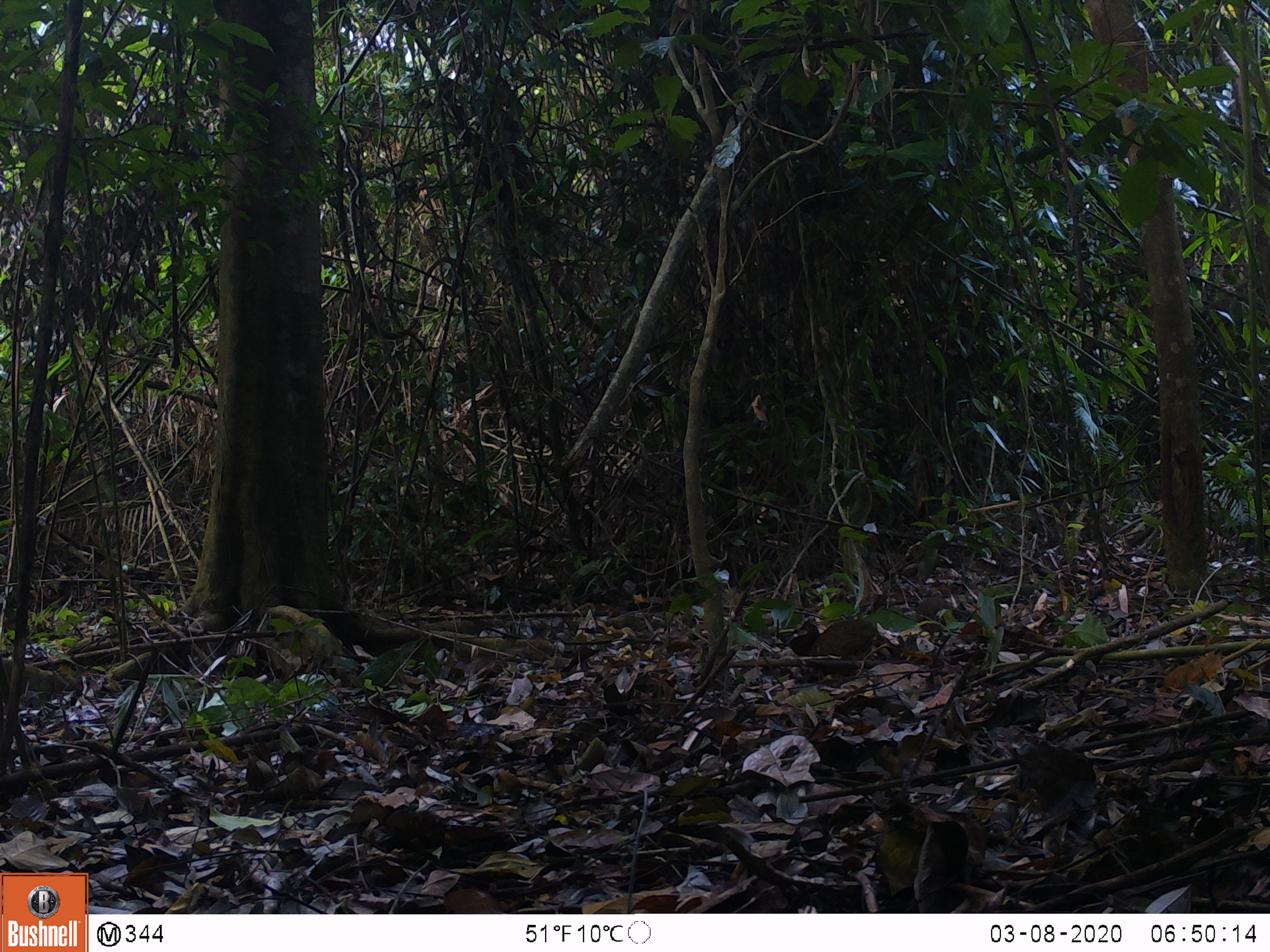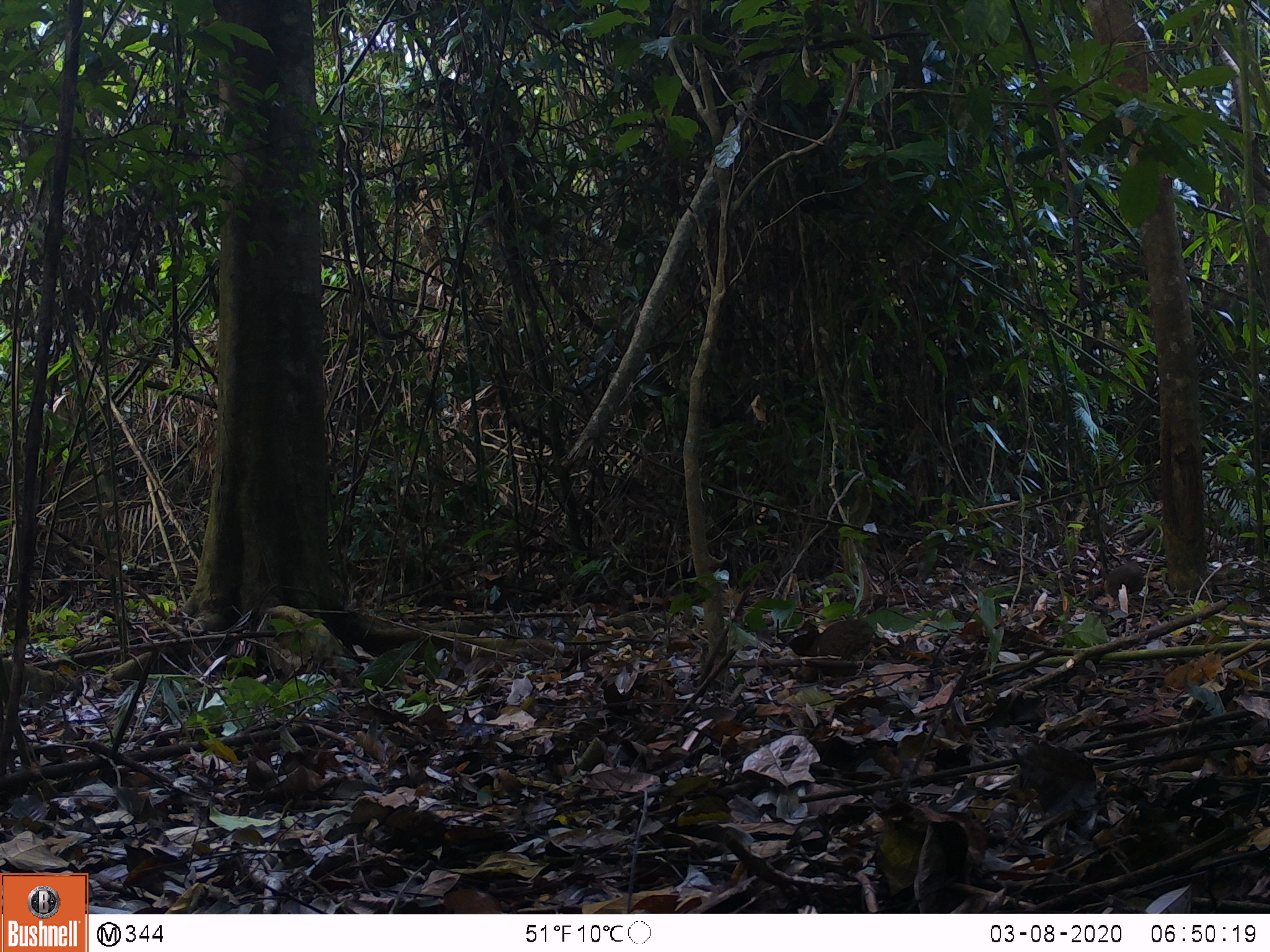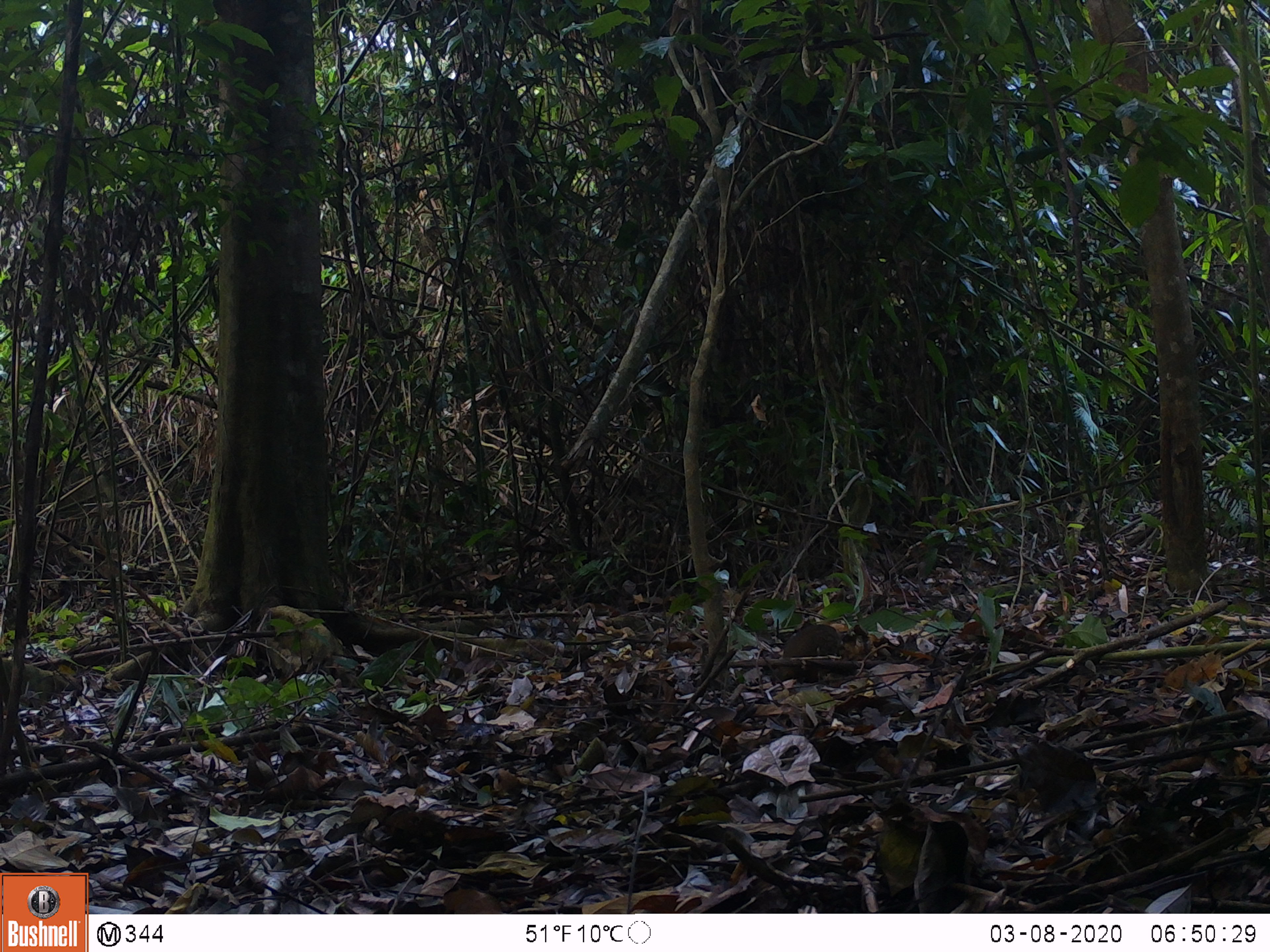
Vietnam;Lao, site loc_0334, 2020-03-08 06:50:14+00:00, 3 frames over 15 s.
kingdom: Animalia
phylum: Chordata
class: Aves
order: Galliformes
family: Phasianidae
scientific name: Phasianidae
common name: partridge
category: unidentified partridge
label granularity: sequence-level